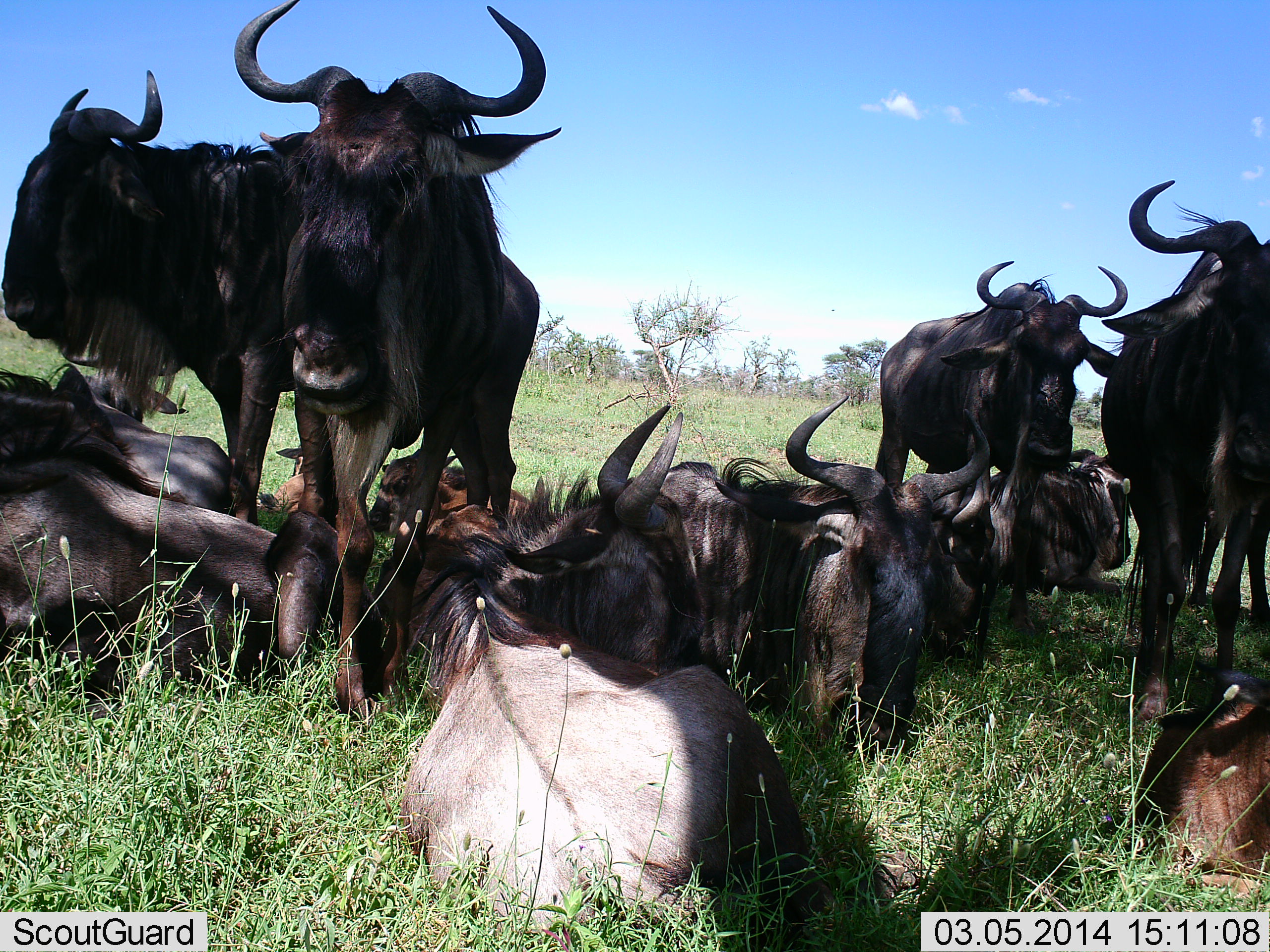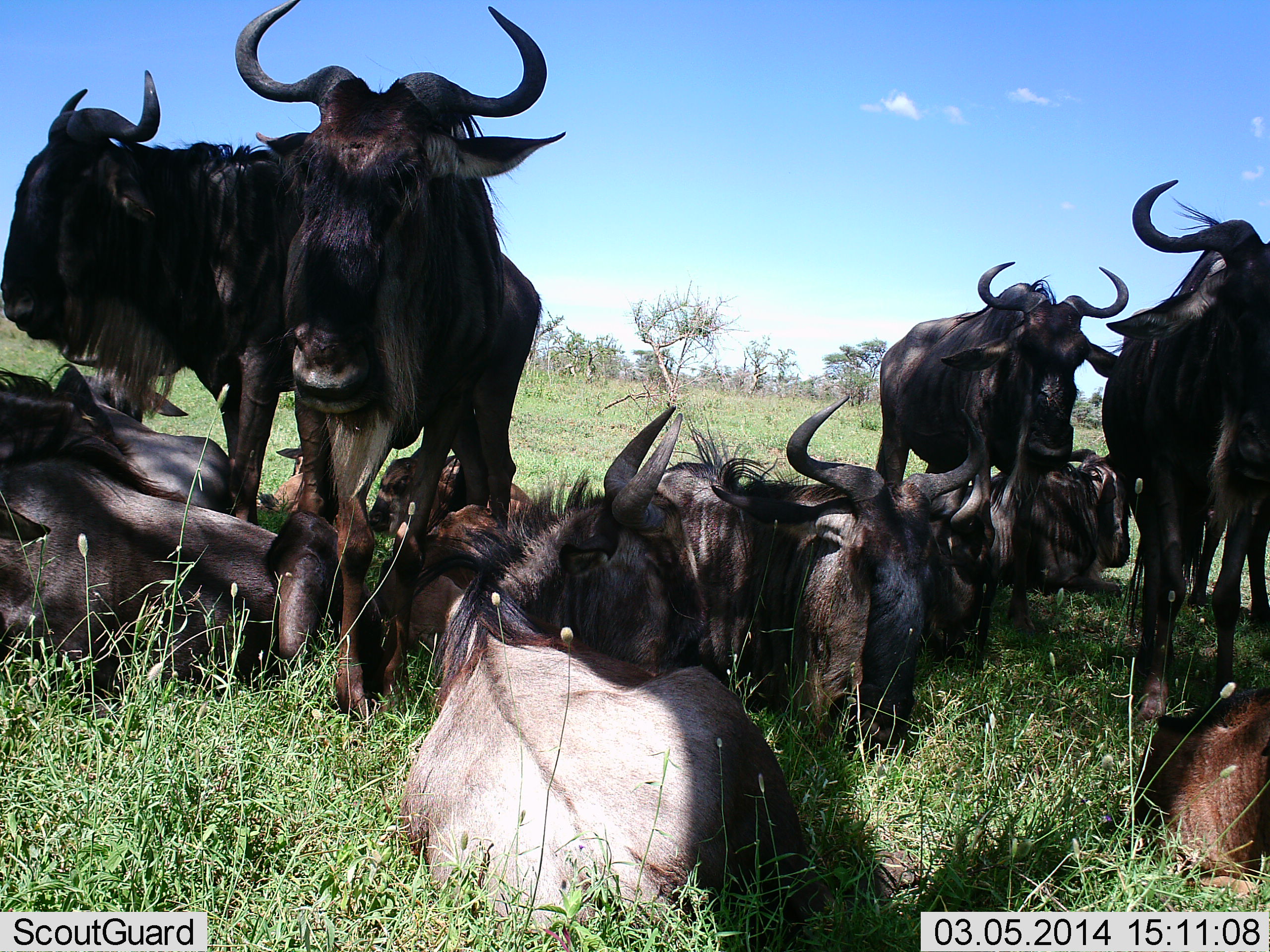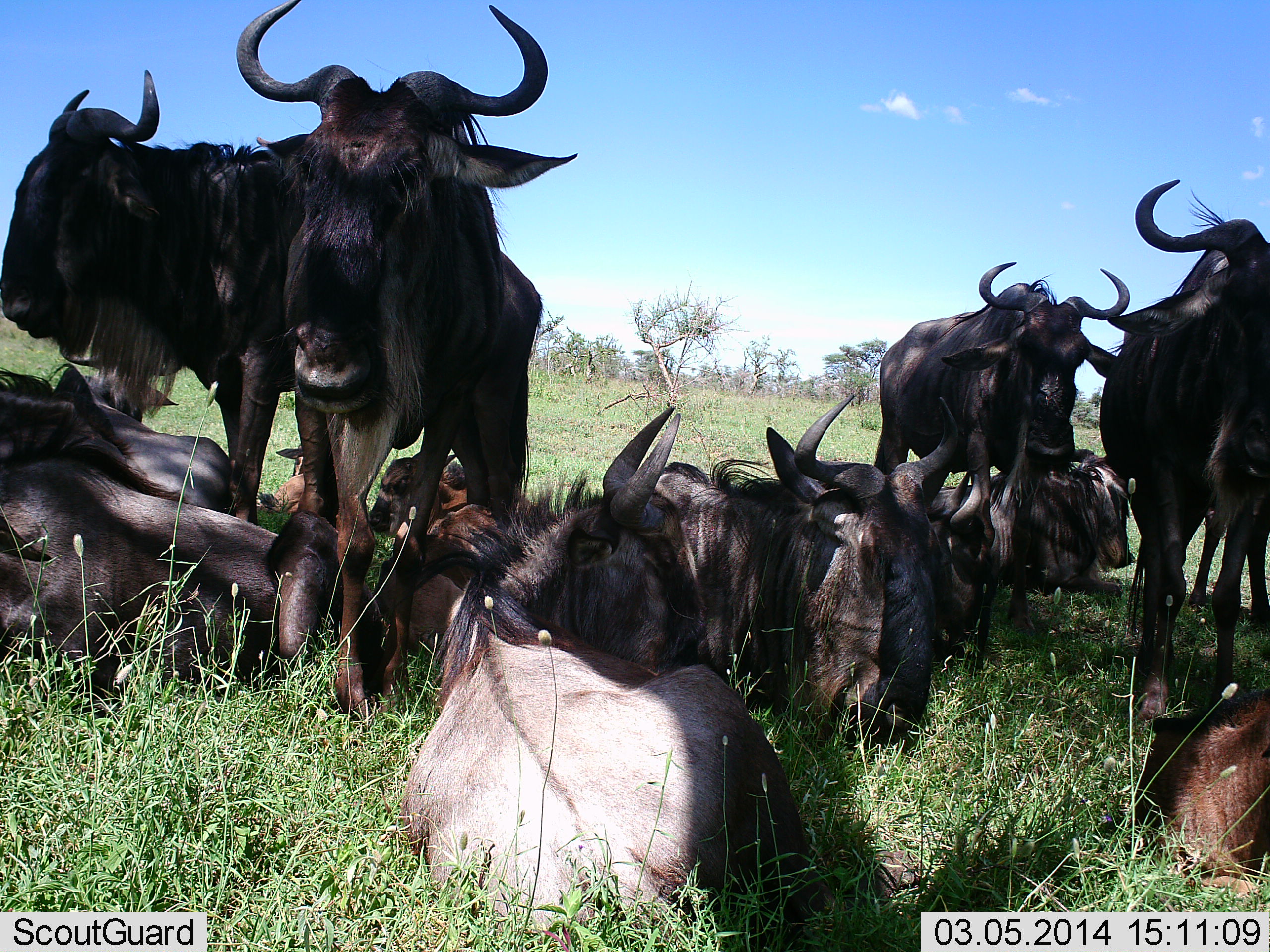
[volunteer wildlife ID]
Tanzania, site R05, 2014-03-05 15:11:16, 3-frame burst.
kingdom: Animalia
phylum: Chordata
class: Mammalia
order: Artiodactyla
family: Bovidae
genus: Connochaetes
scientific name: Connochaetes taurinus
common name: blue wildebeest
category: wildebeest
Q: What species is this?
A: Wildebeest (blue wildebeest) (Connochaetes taurinus).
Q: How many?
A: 11-50.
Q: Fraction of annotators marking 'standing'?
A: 72%.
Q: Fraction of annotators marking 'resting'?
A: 98%.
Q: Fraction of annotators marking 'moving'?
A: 6%.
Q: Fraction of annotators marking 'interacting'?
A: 15%.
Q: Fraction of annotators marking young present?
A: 23%.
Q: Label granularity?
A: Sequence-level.